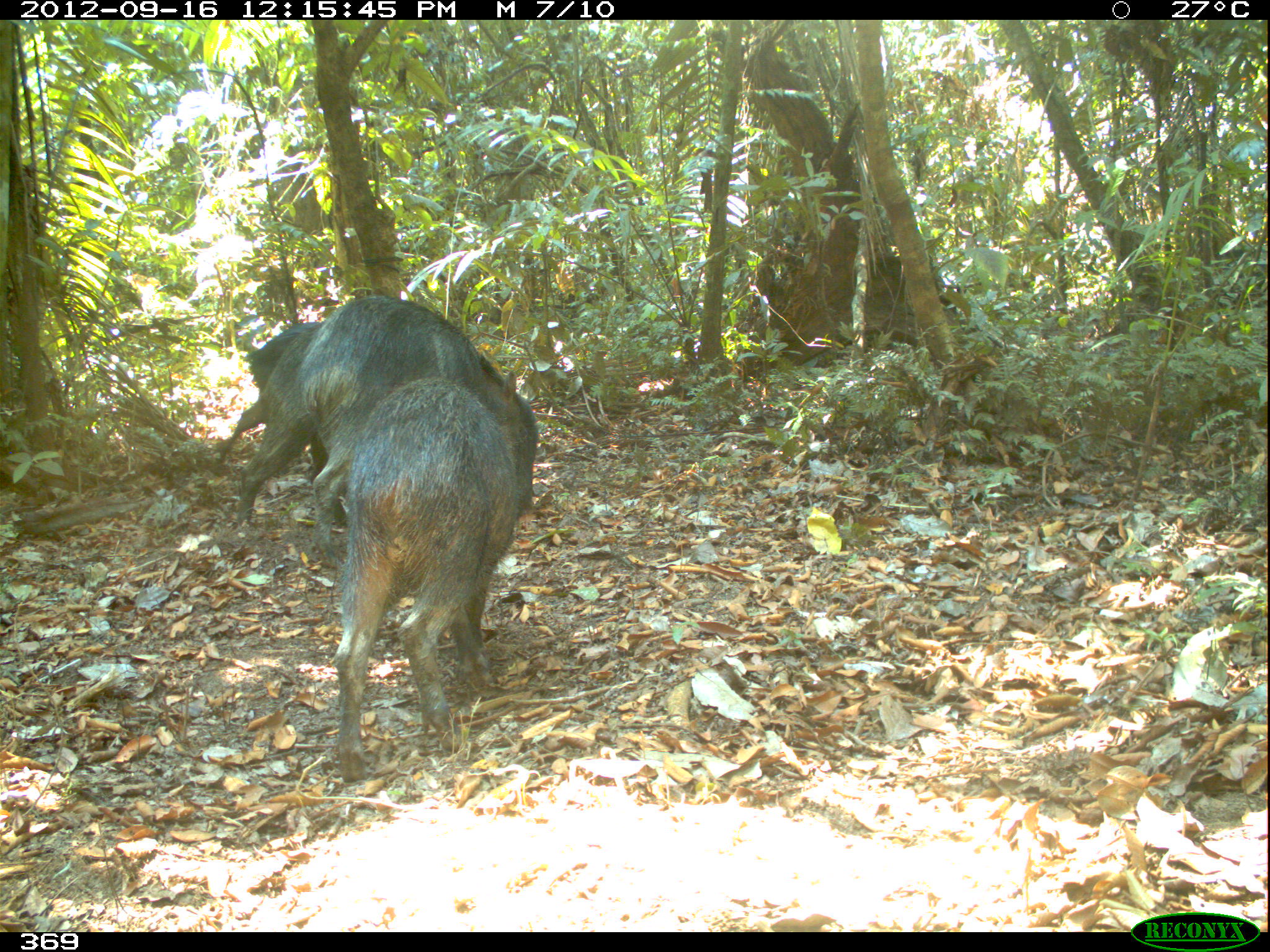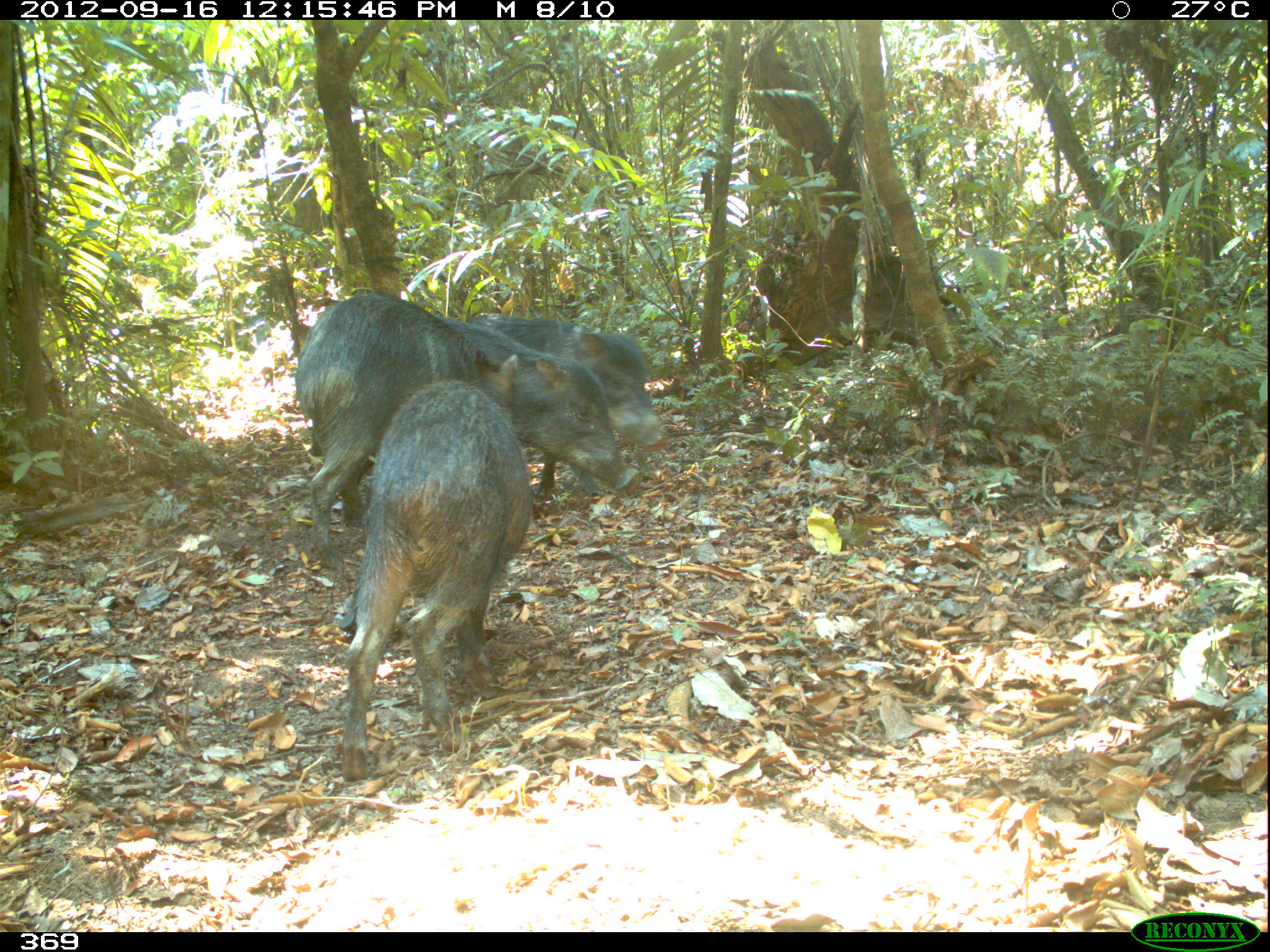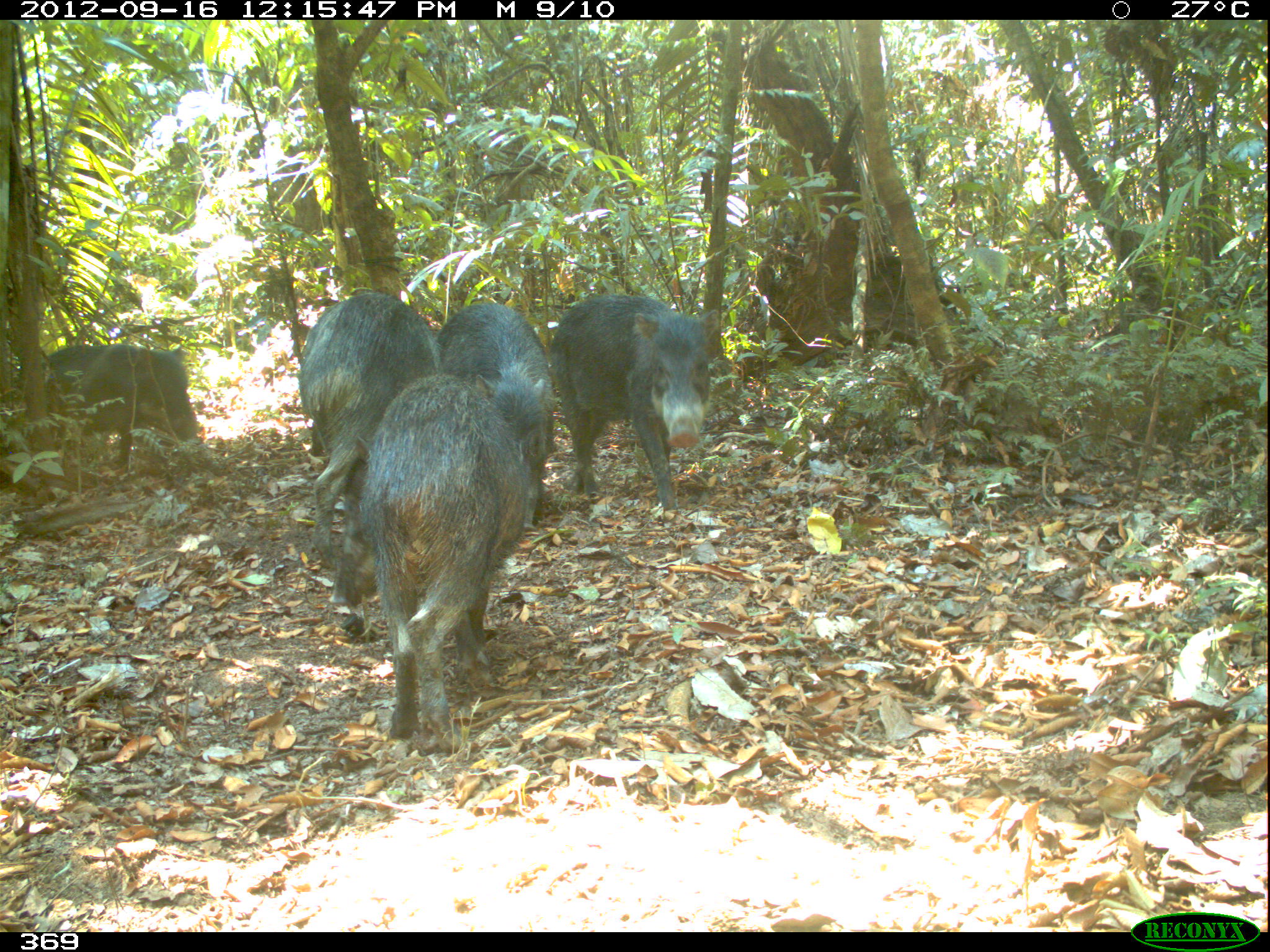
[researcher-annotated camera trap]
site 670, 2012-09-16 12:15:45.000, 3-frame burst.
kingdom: Animalia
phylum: Chordata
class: Mammalia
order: Artiodactyla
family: Tayassuidae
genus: Tayassu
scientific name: Tayassu pecari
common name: white-lipped peccary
Tayassu pecari (white-lipped peccary).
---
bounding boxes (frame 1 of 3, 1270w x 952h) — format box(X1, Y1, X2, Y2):
tayassu pecari: box(331, 377, 520, 781); box(296, 295, 538, 572); box(232, 320, 351, 530); box(216, 319, 305, 463)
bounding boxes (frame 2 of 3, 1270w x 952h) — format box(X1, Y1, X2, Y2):
tayassu pecari: box(334, 378, 535, 781); box(293, 290, 519, 571); box(465, 314, 670, 504); box(438, 316, 639, 501)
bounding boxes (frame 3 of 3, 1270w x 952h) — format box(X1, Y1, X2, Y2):
tayassu pecari: box(326, 374, 530, 755); box(296, 292, 448, 571); box(550, 293, 714, 510); box(433, 302, 555, 532); box(45, 343, 202, 473)